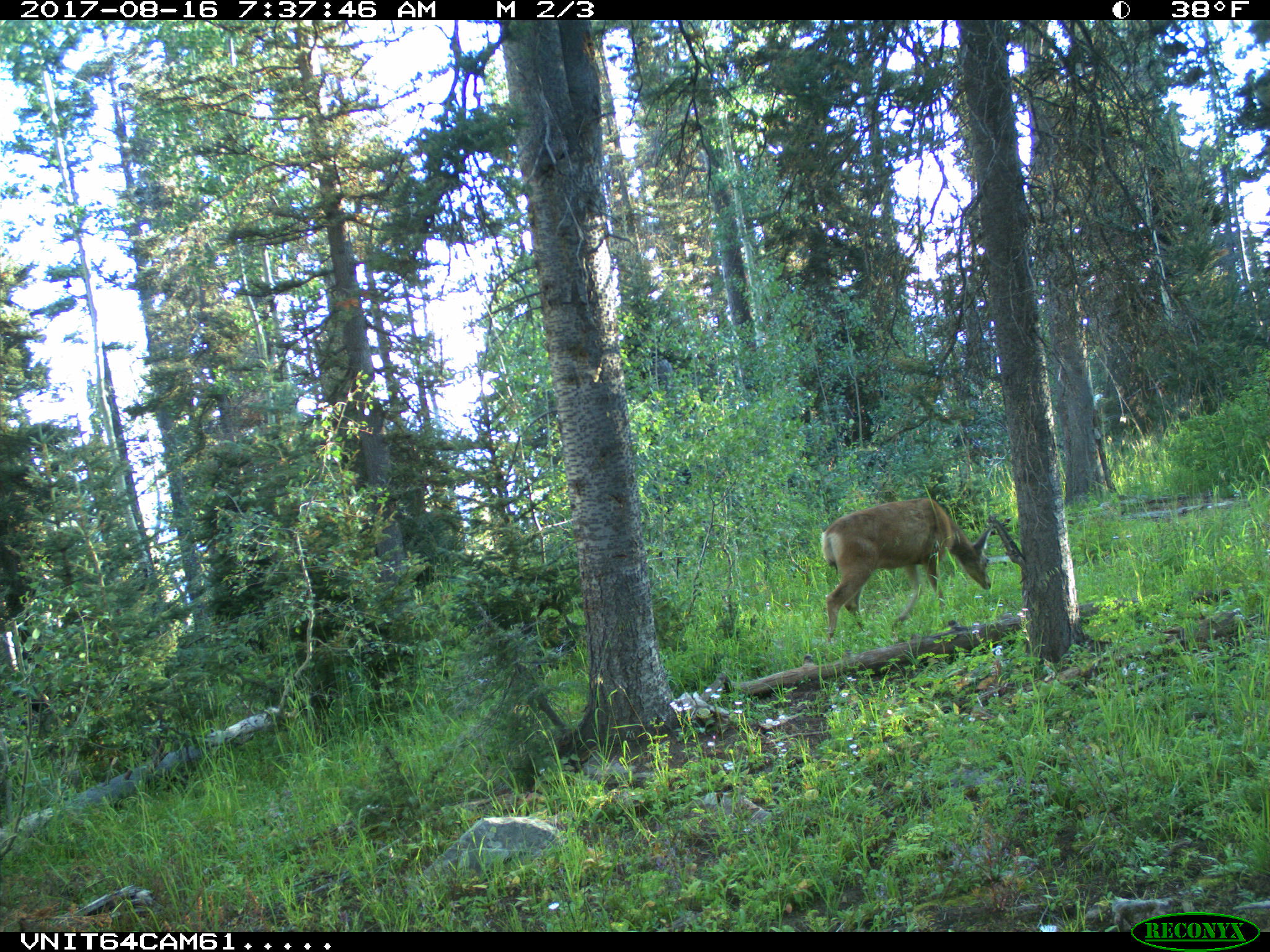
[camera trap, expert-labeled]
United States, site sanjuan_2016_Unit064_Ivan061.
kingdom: Animalia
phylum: Chordata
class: Mammalia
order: Artiodactyla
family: Cervidae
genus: Odocoileus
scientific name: Odocoileus hemionus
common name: mule deer